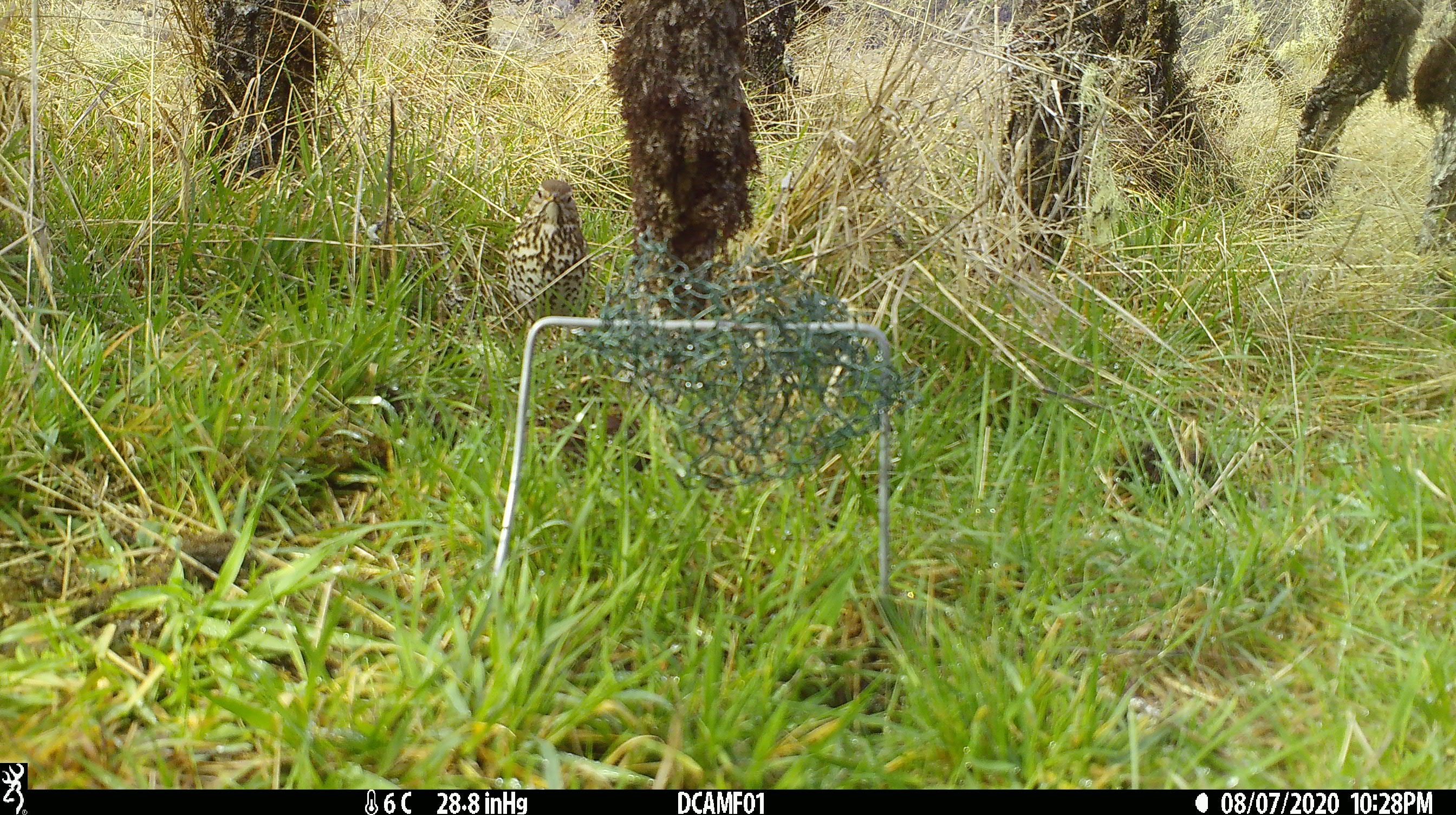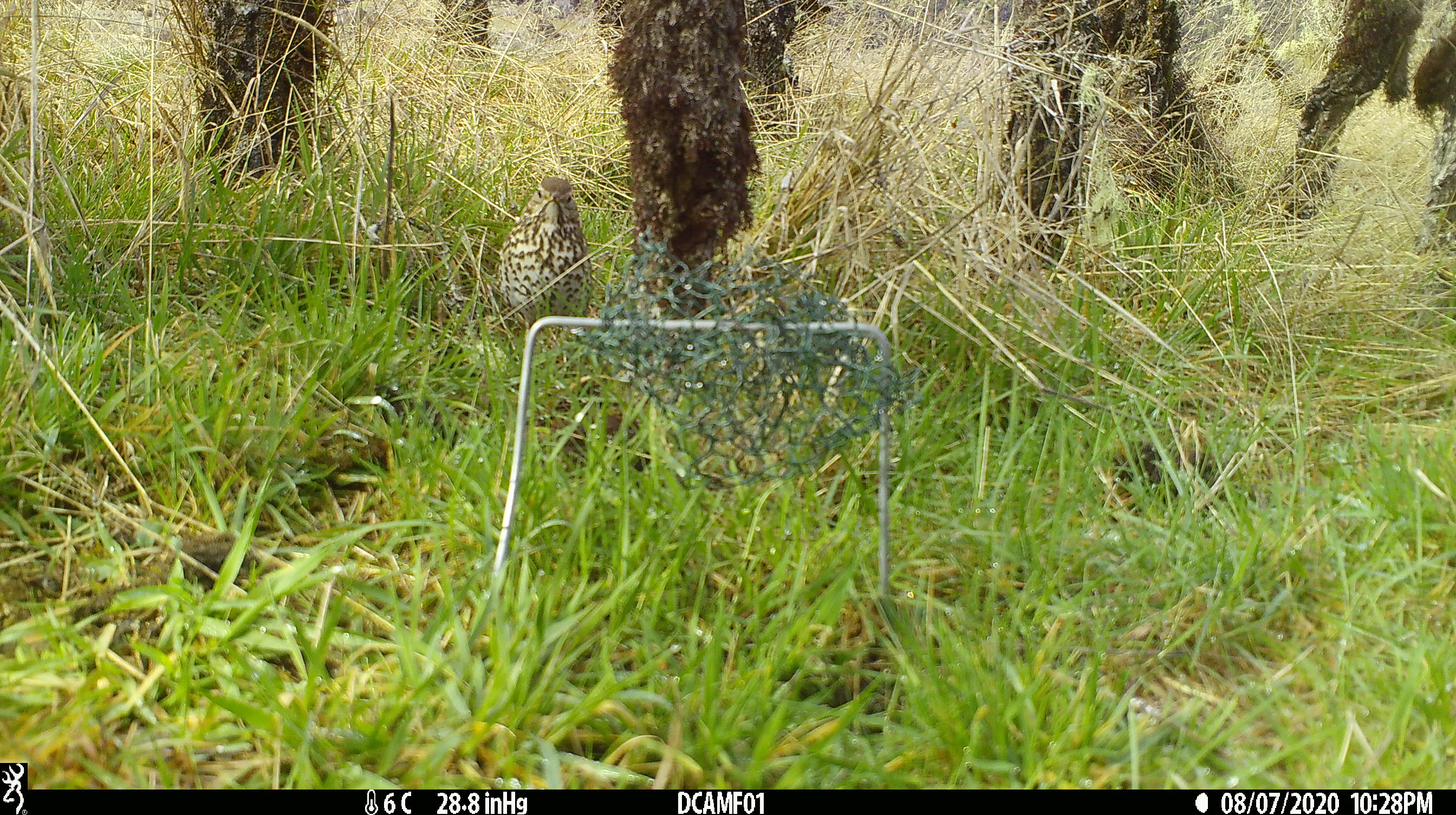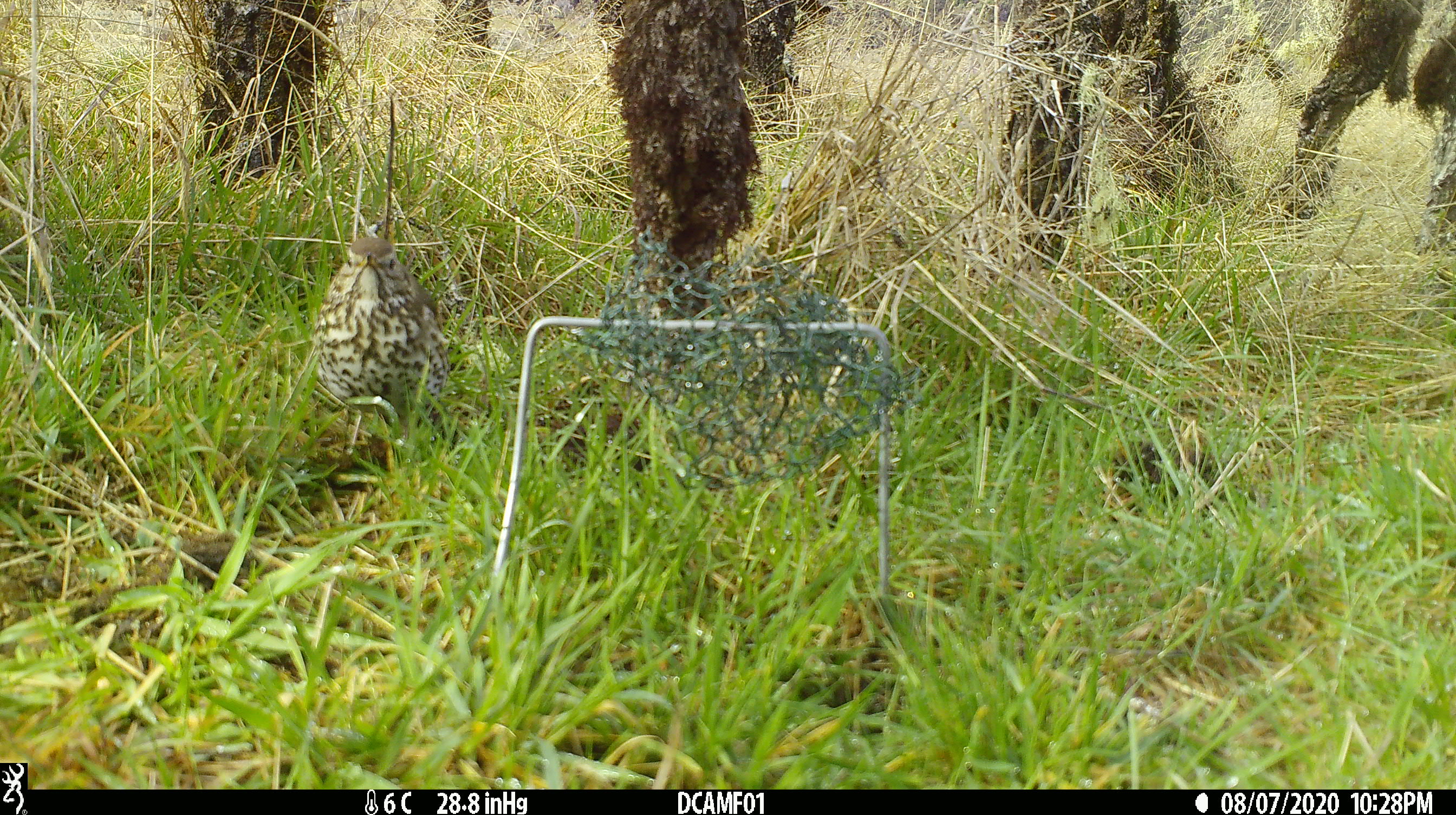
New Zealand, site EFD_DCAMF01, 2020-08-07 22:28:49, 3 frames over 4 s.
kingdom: Animalia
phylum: Chordata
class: Aves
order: Passeriformes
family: Turdidae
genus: Turdus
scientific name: Turdus philomelos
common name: song thrush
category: thrush